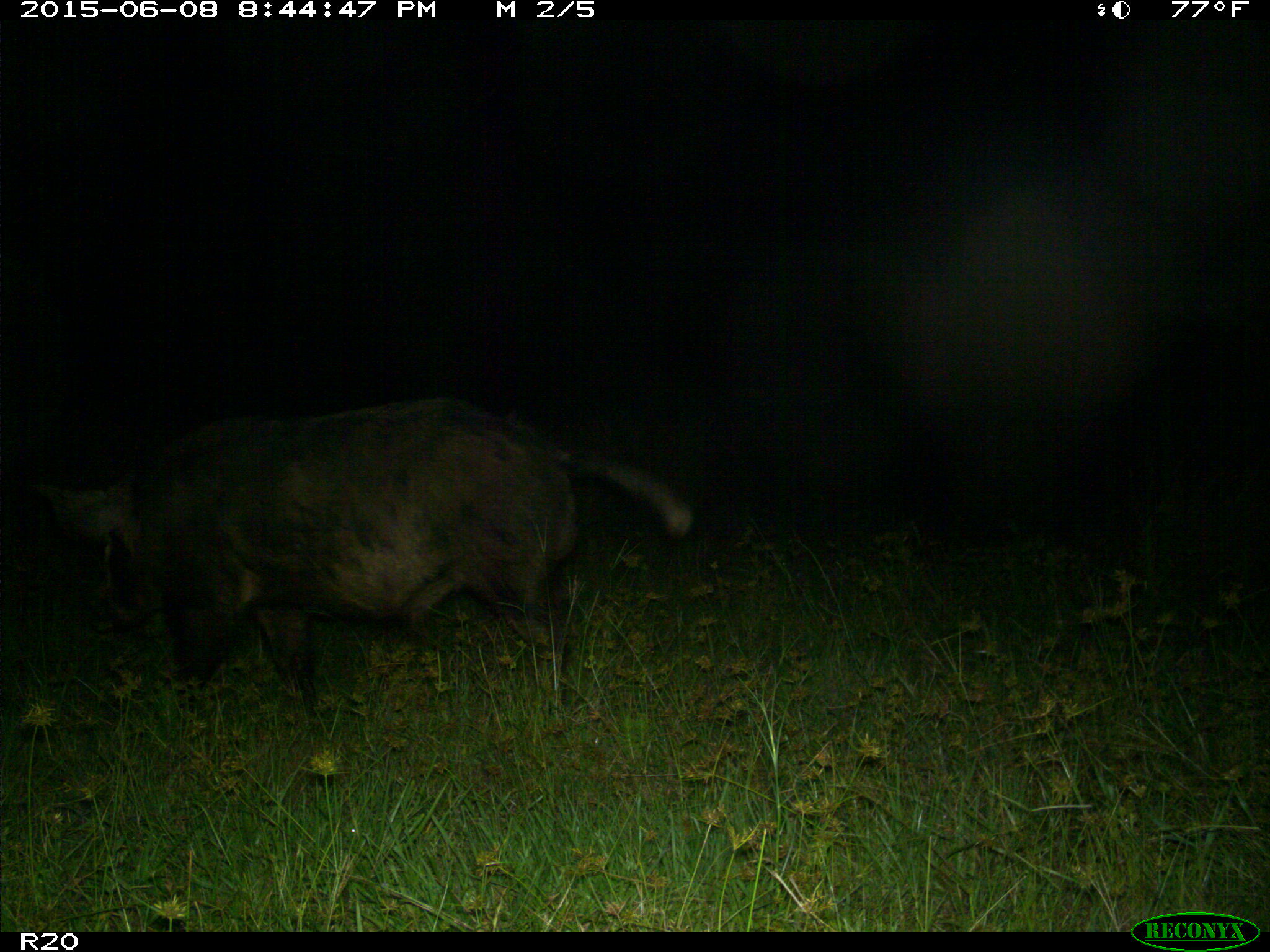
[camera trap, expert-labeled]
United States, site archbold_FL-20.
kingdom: Animalia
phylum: Chordata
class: Mammalia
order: Artiodactyla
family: Suidae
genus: Sus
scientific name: Sus scrofa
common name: wild boar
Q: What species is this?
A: Sus scrofa (wild boar).